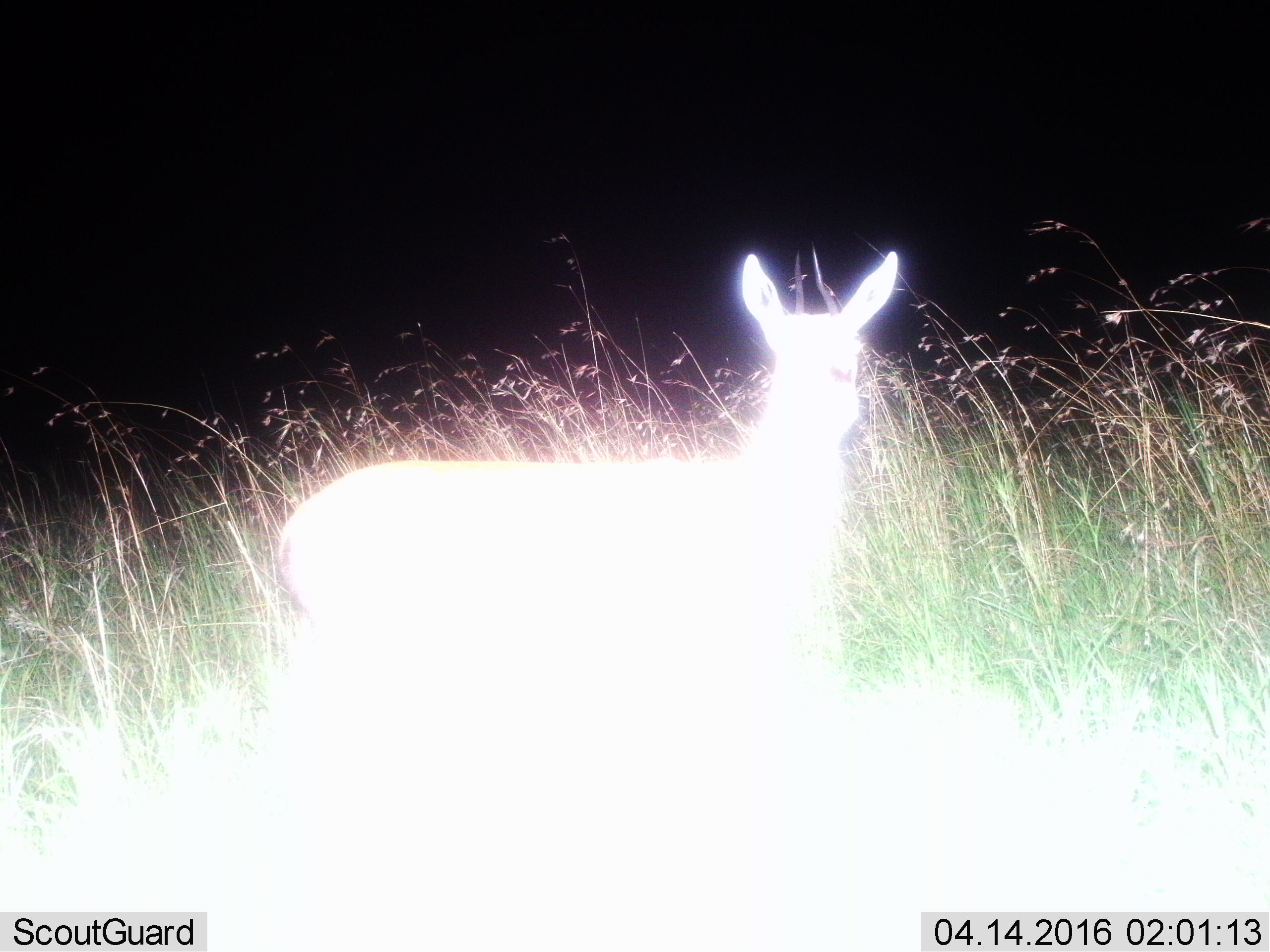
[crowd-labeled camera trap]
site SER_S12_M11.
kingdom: Animalia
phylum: Chordata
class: Mammalia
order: Artiodactyla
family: Bovidae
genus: Eudorcas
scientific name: Eudorcas thomsonii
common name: thomson's gazelle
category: gazellethomsons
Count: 1.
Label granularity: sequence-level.